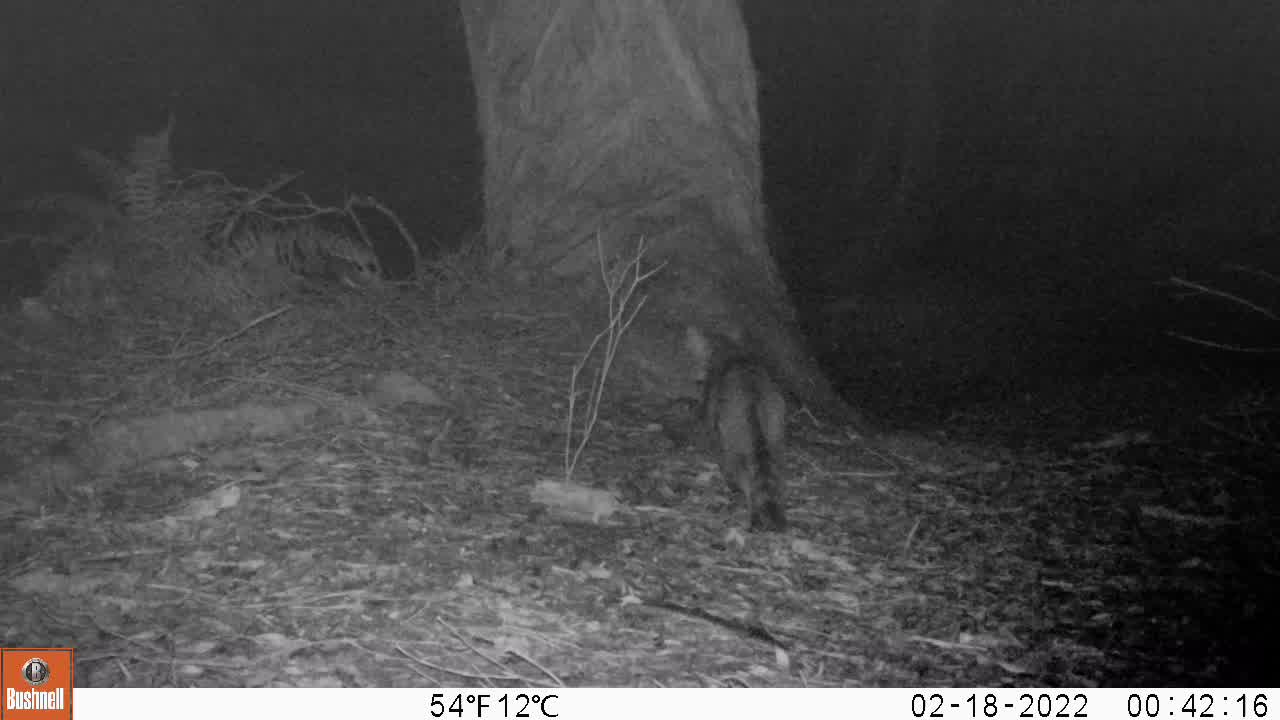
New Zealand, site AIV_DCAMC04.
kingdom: Animalia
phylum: Chordata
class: Mammalia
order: Carnivora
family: Felidae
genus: Felis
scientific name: Felis catus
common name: domestic cat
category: cat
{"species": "cat (domestic cat) (Felis catus)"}